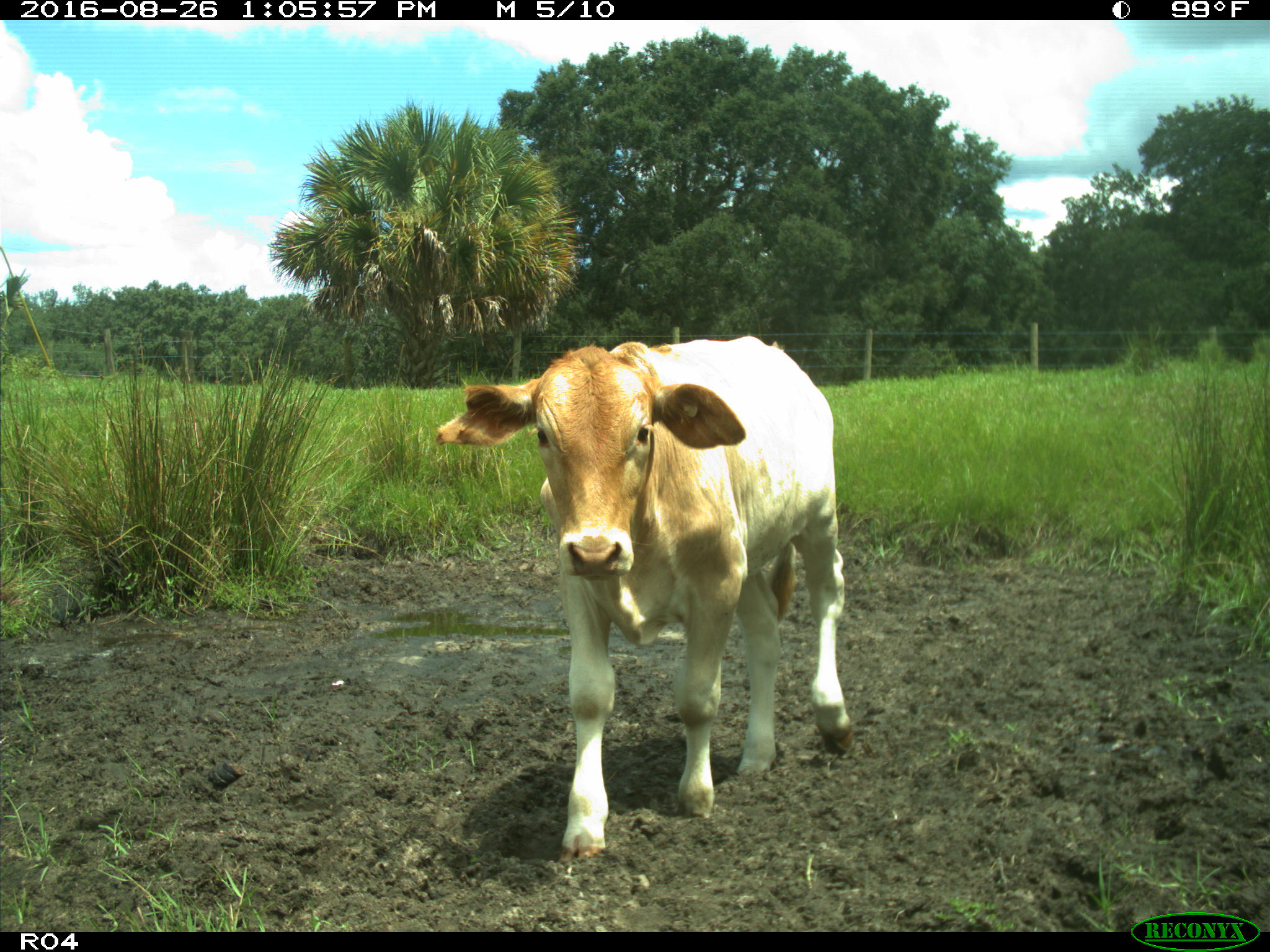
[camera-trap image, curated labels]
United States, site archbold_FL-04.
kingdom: Animalia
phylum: Chordata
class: Mammalia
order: Artiodactyla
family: Bovidae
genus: Bos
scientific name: Bos taurus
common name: domestic cow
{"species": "Bos taurus (domestic cow)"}